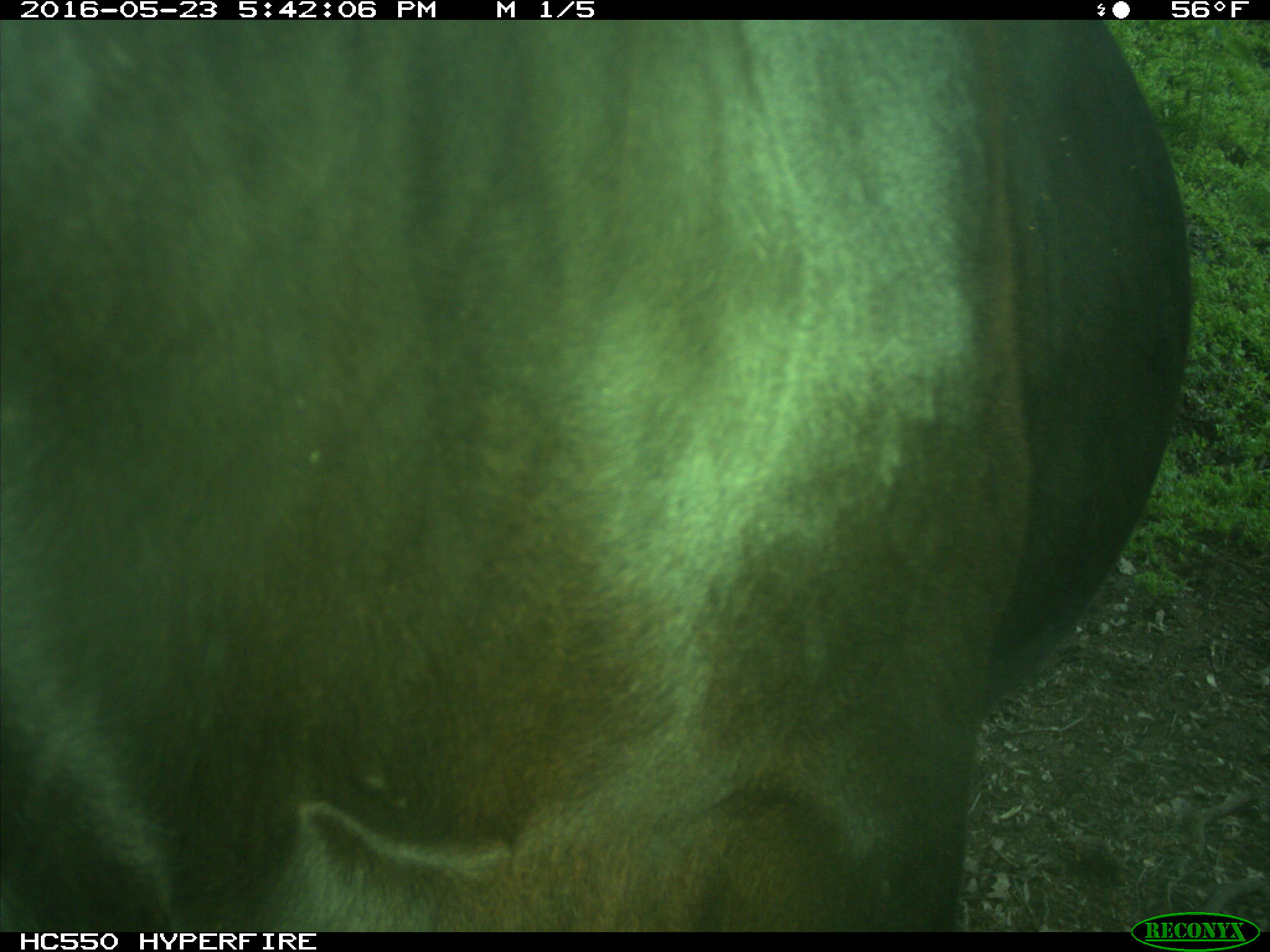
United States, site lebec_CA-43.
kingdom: Animalia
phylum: Chordata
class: Mammalia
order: Artiodactyla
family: Bovidae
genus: Bos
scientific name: Bos taurus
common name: domestic cow